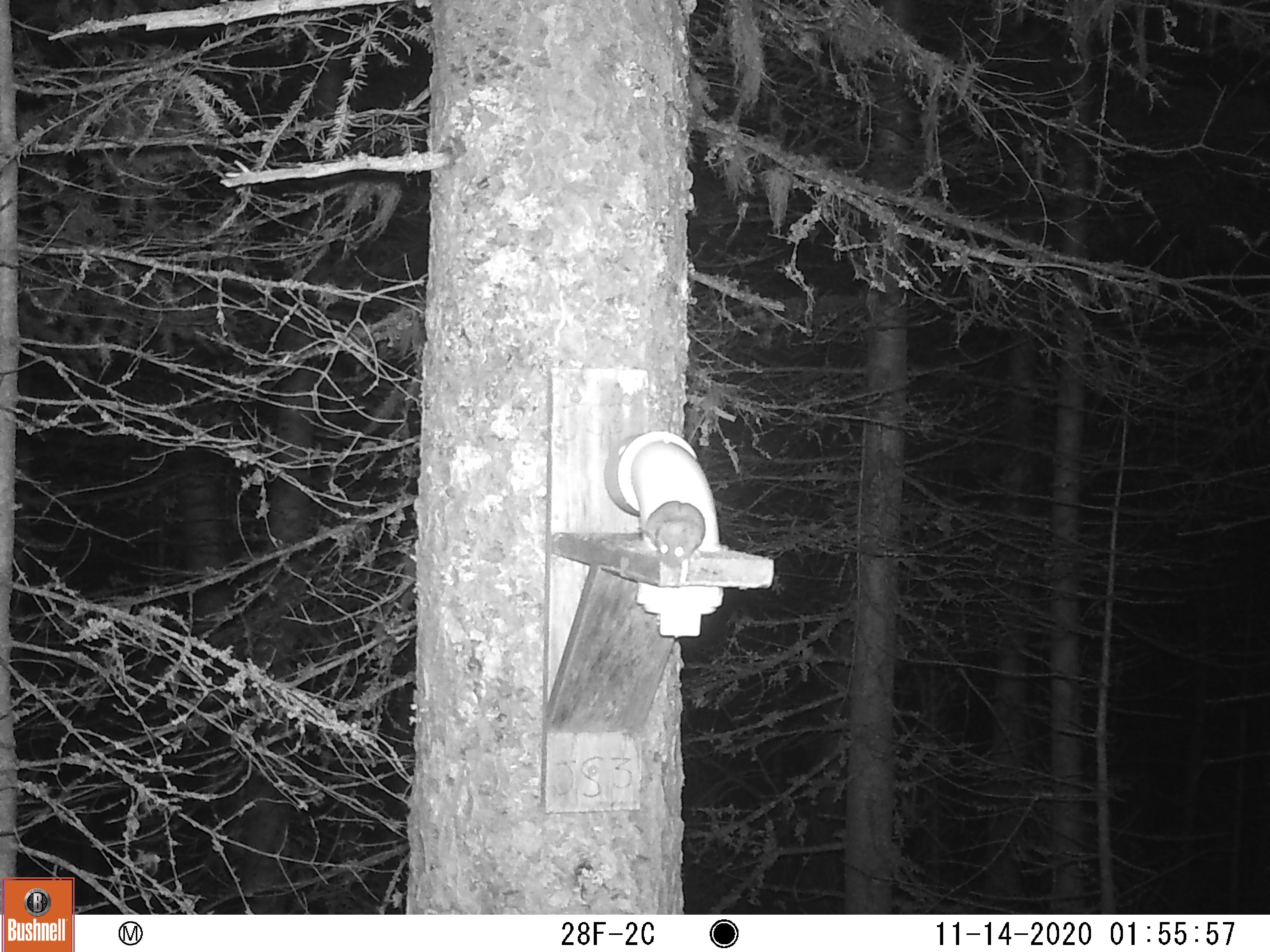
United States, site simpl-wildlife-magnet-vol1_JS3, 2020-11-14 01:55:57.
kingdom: Animalia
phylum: Chordata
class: Mammalia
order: Rodentia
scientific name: Rodentia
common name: mouse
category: mouse sp.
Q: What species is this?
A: Mouse sp. (mouse) (Rodentia).